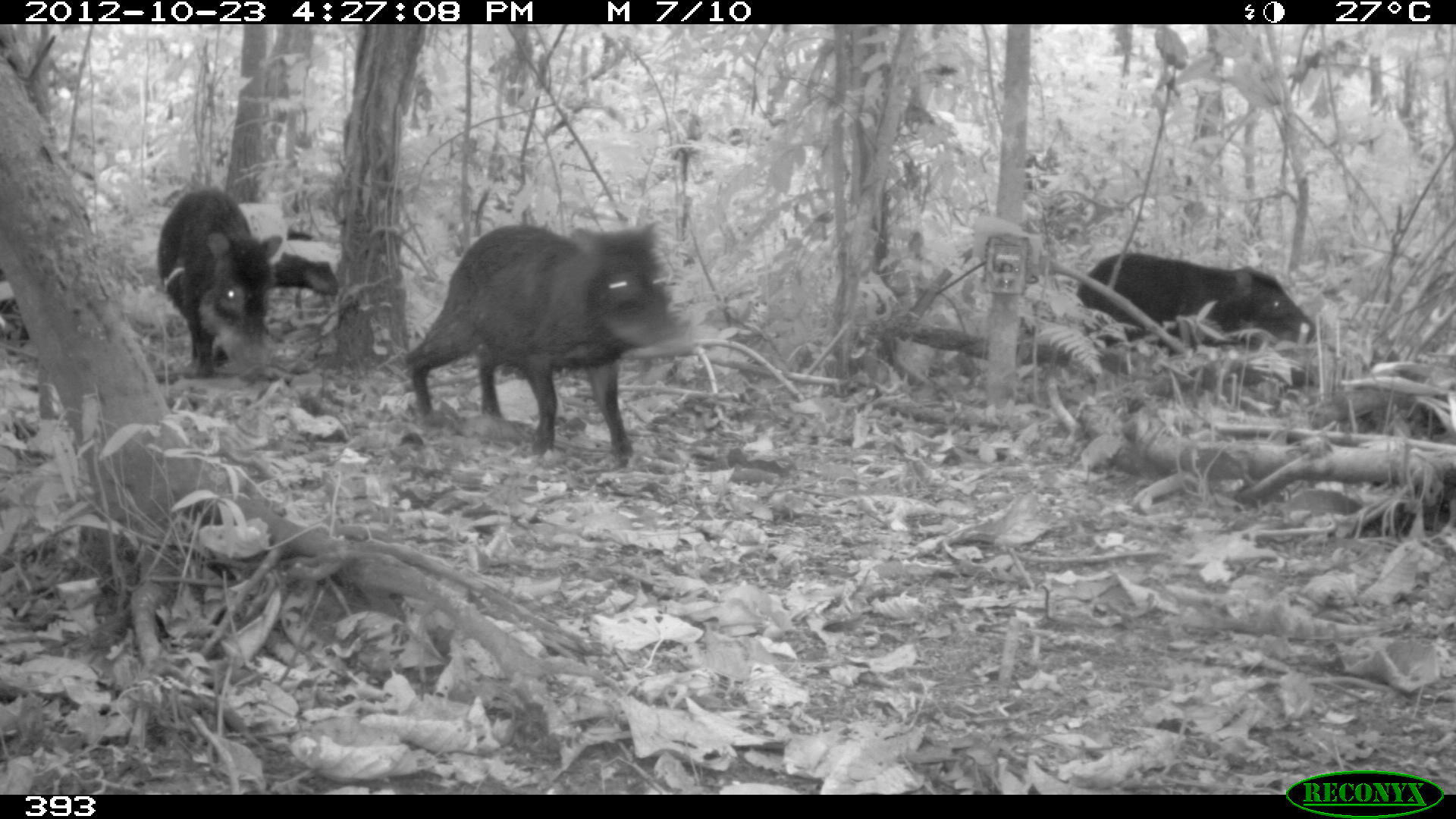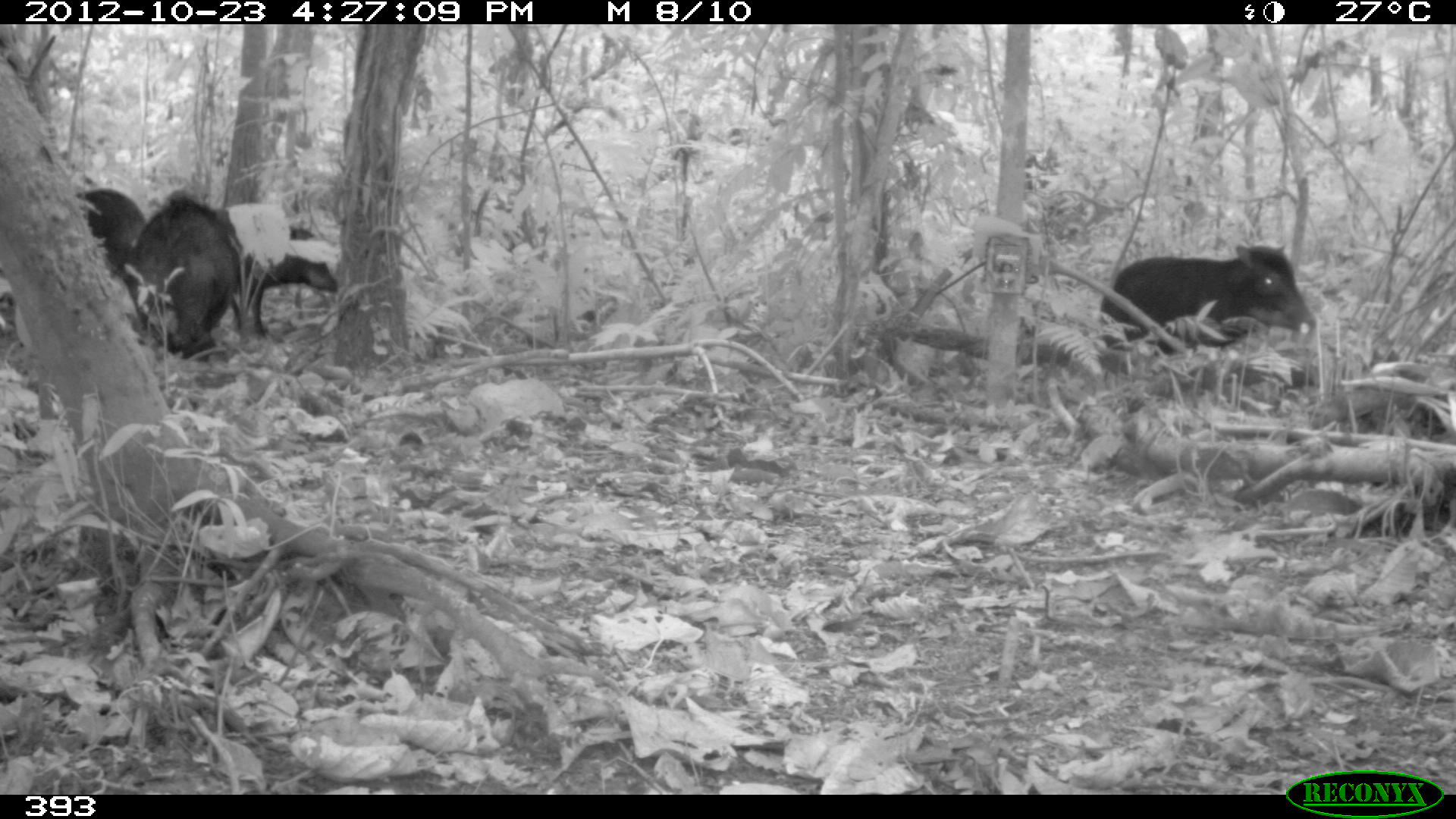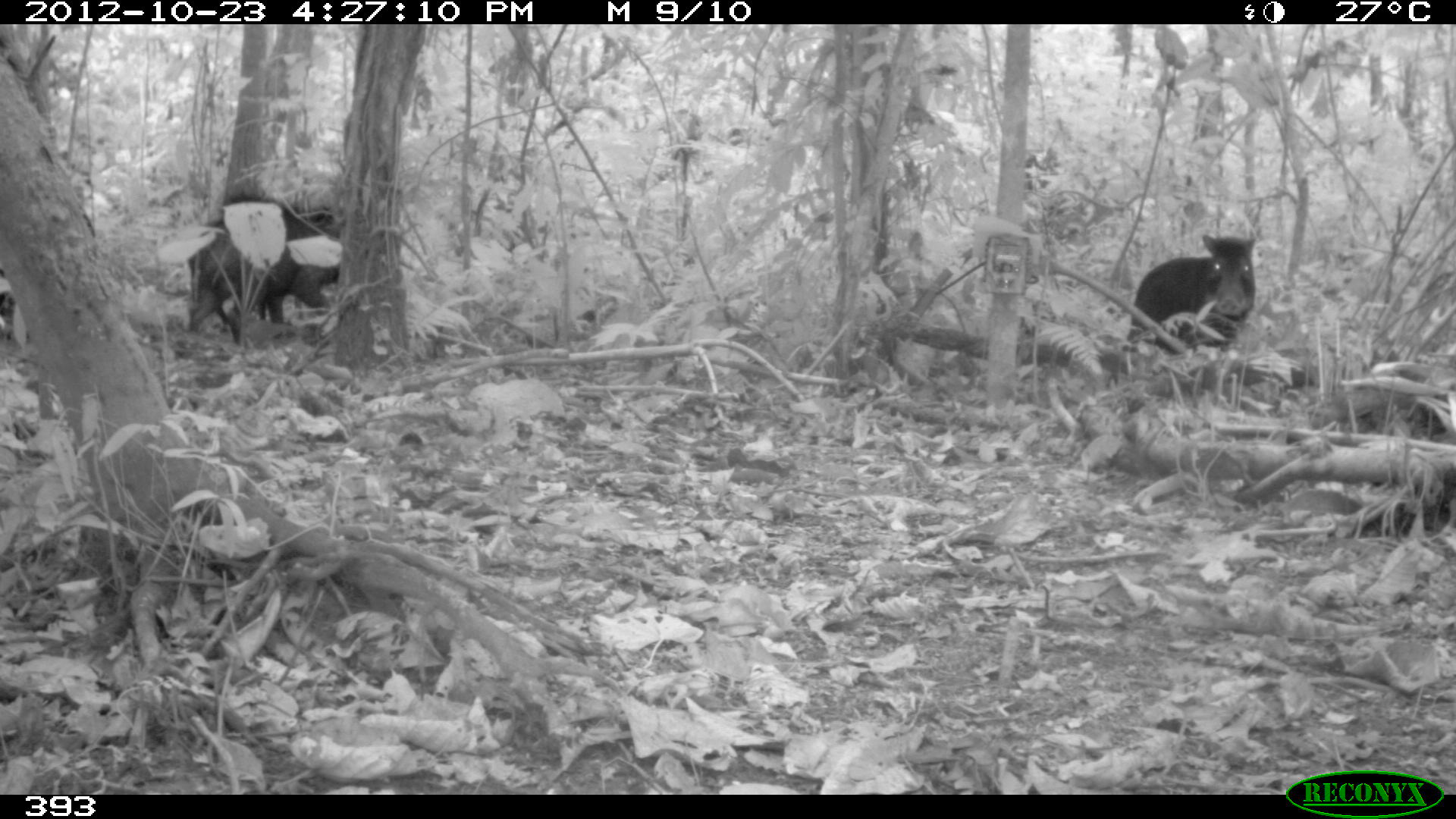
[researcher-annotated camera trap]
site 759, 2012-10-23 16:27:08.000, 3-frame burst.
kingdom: Animalia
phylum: Chordata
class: Mammalia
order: Artiodactyla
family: Tayassuidae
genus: Tayassu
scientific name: Tayassu pecari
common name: white-lipped peccary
Tayassu pecari (white-lipped peccary).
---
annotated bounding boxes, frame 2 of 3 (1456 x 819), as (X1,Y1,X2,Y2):
tayassu pecari: (1097,243,1318,357); (121,188,240,360); (231,229,339,335); (76,189,145,270)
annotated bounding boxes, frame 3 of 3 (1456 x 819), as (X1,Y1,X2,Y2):
tayassu pecari: (185,192,343,349); (1124,232,1256,352); (258,294,286,340)